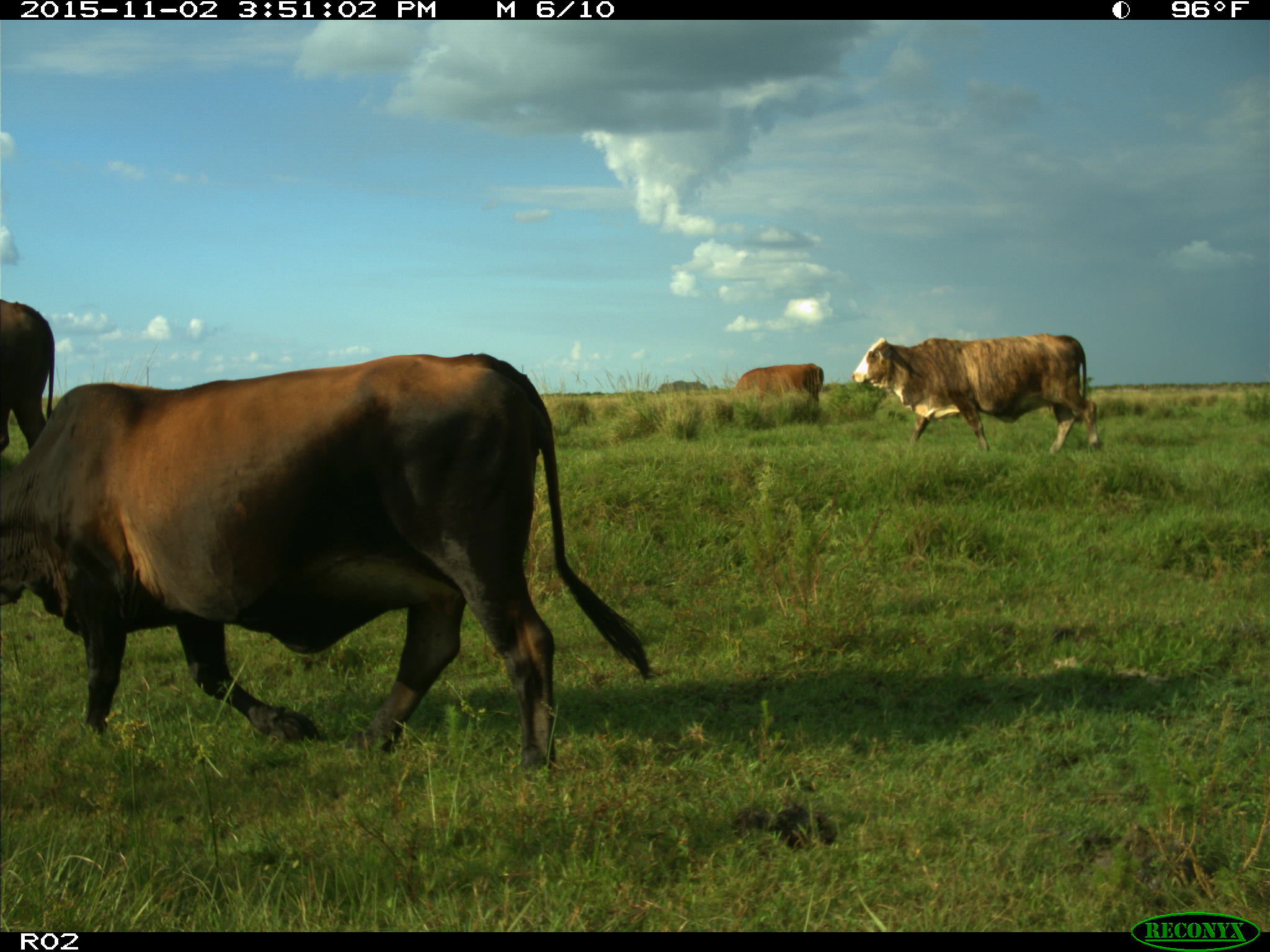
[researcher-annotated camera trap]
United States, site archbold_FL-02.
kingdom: Animalia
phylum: Chordata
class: Mammalia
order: Artiodactyla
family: Bovidae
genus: Bos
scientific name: Bos taurus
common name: domestic cow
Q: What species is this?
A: Bos taurus (domestic cow).